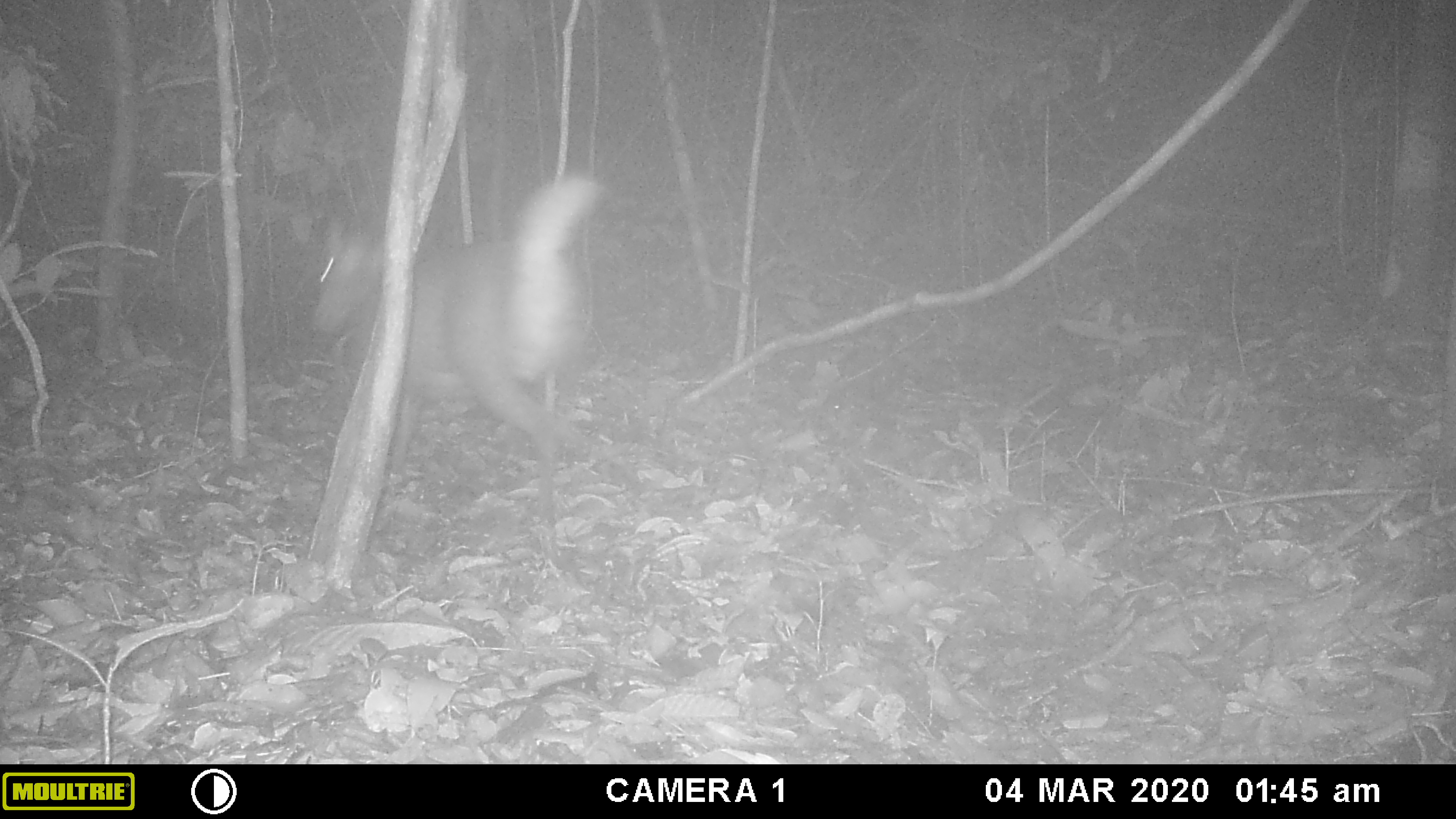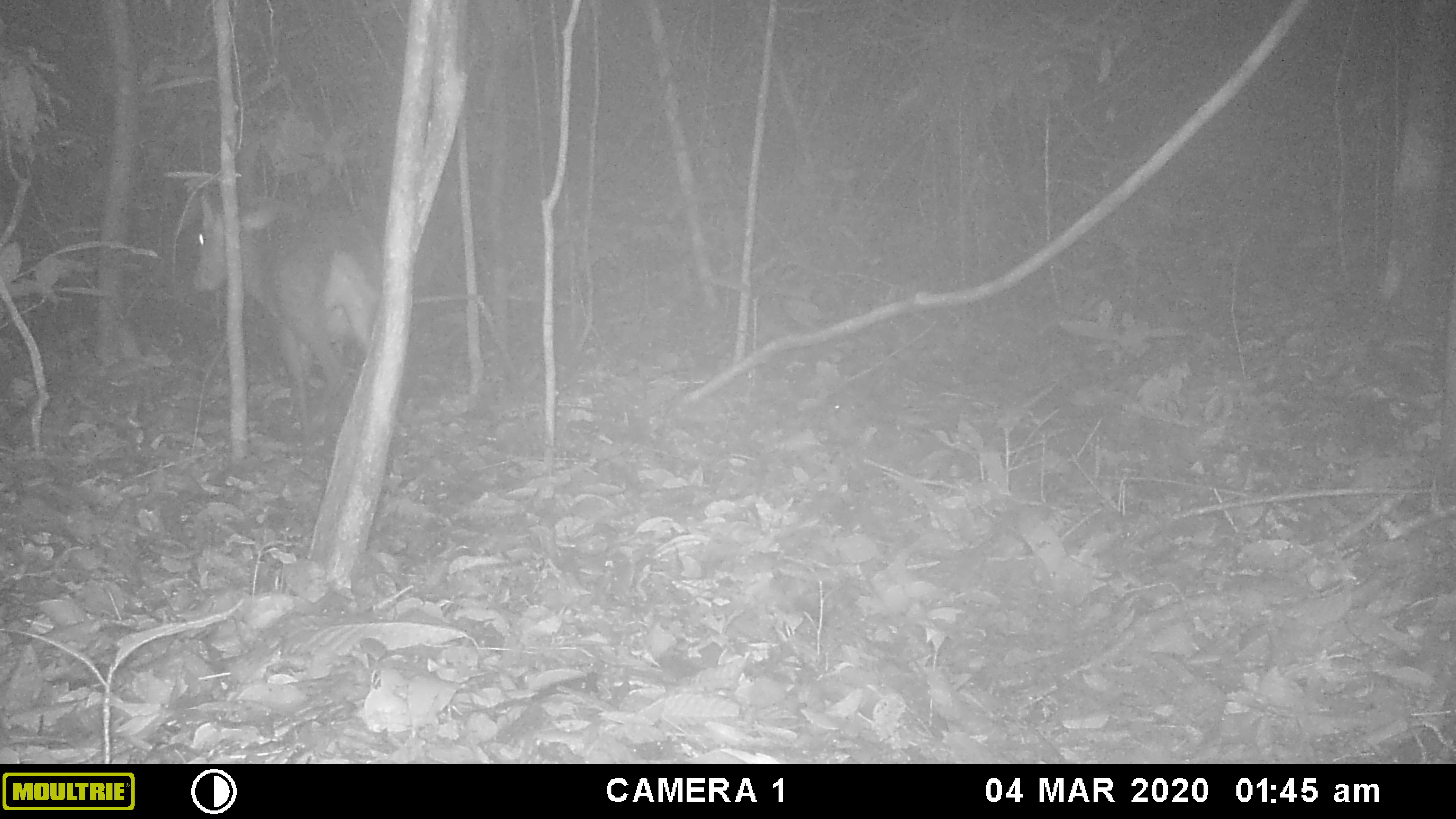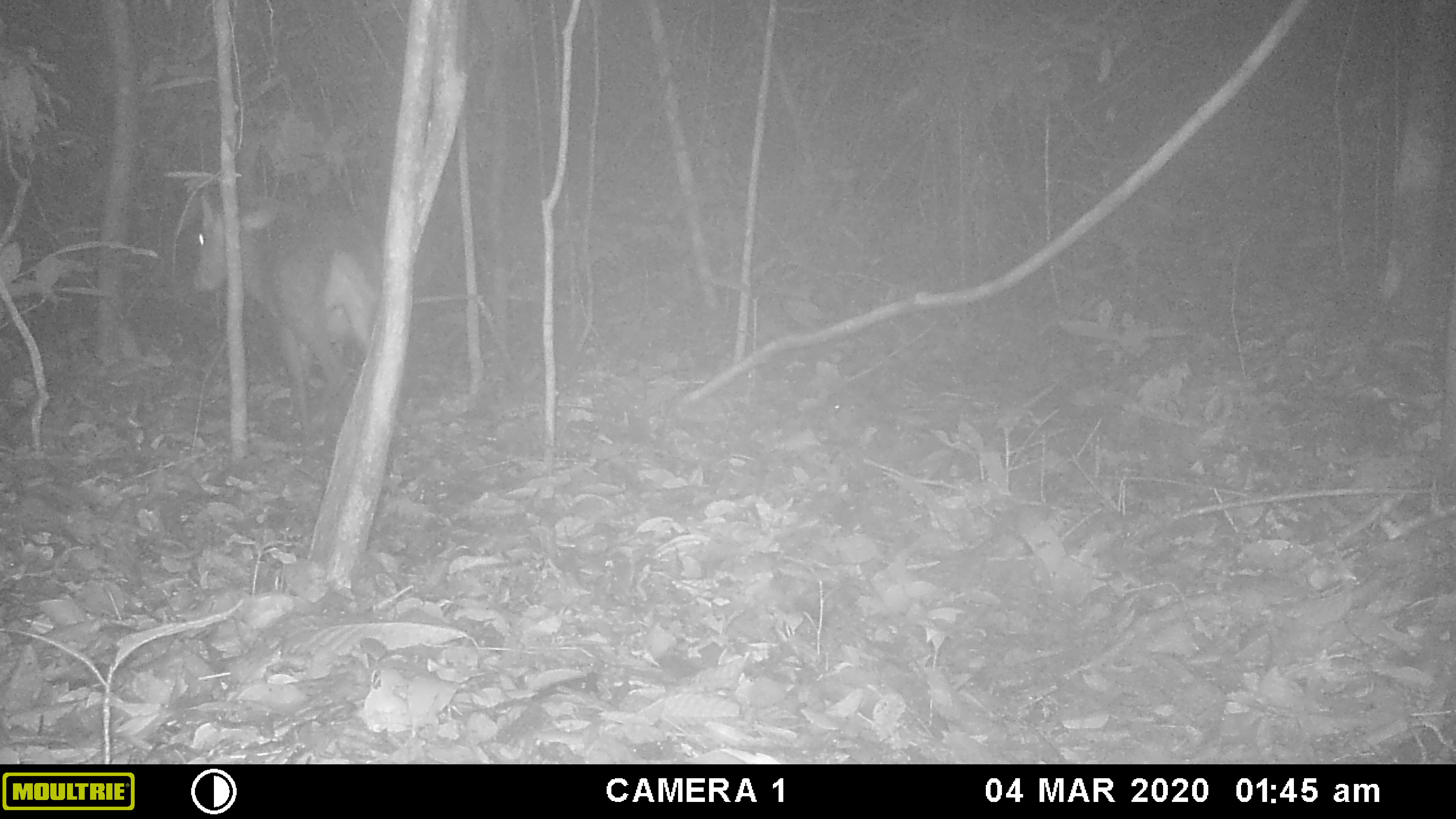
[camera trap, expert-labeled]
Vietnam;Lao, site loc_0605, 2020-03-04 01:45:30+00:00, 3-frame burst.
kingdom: Animalia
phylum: Chordata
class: Mammalia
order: Artiodactyla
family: Cervidae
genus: Muntiacus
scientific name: Muntiacus rooseveltorum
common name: roosevelt's muntjac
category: roosevelts muntjac group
Roosevelts muntjac group (roosevelt's muntjac) (Muntiacus rooseveltorum). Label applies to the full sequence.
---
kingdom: Animalia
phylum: Chordata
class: Mammalia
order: Carnivora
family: Viverridae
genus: Paguma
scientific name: Paguma larvata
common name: masked palm civet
Masked palm civet (Paguma larvata). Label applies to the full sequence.